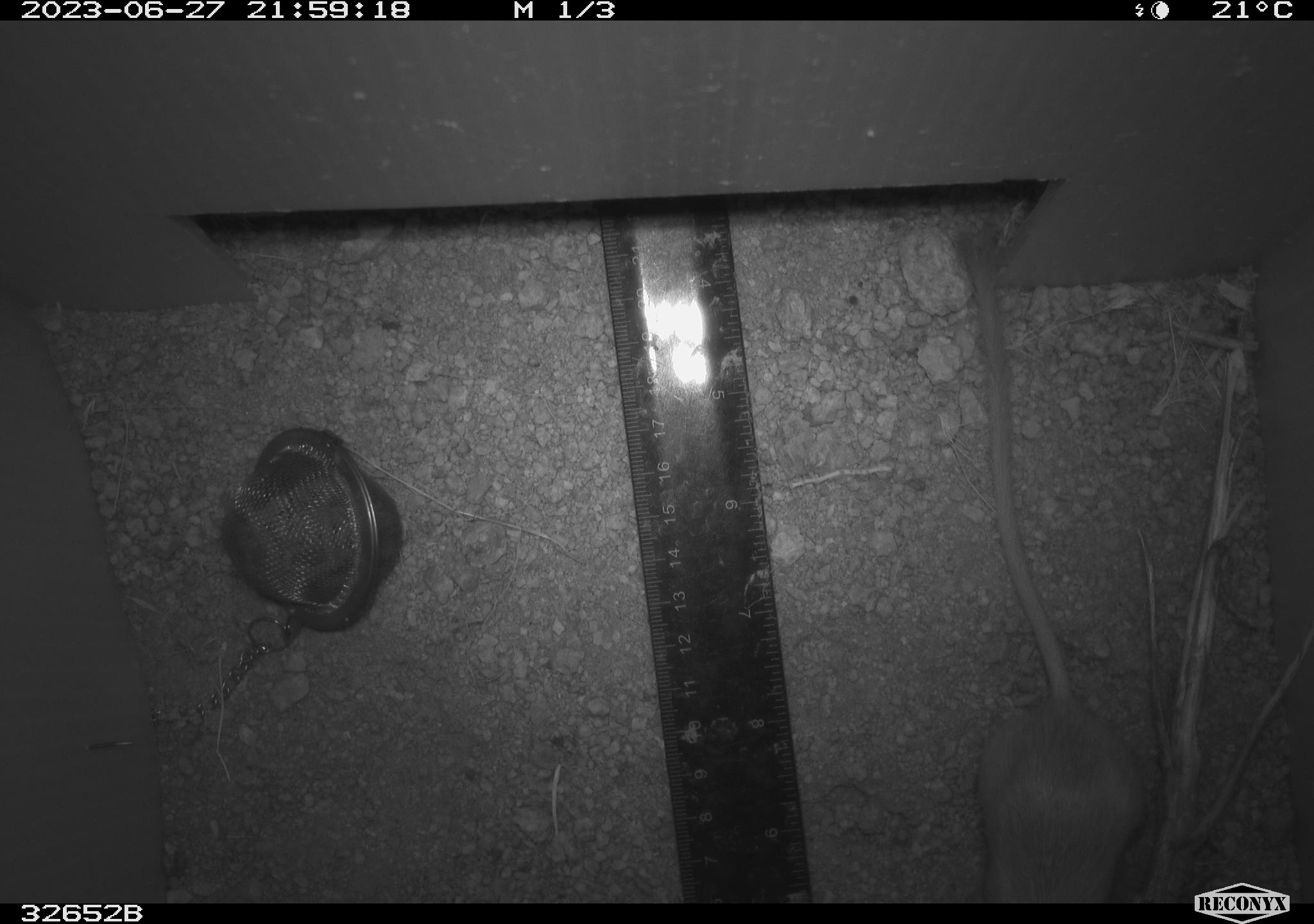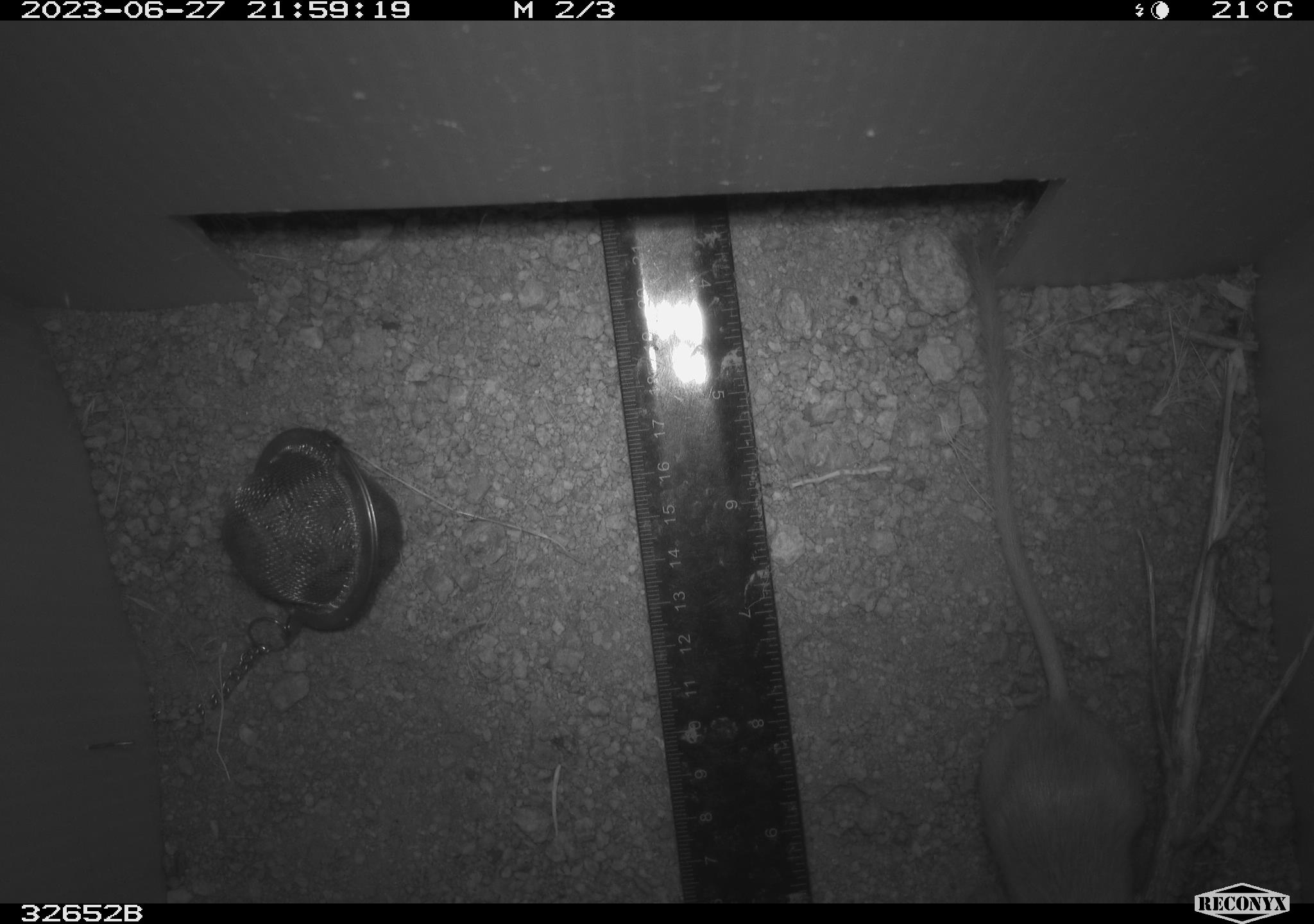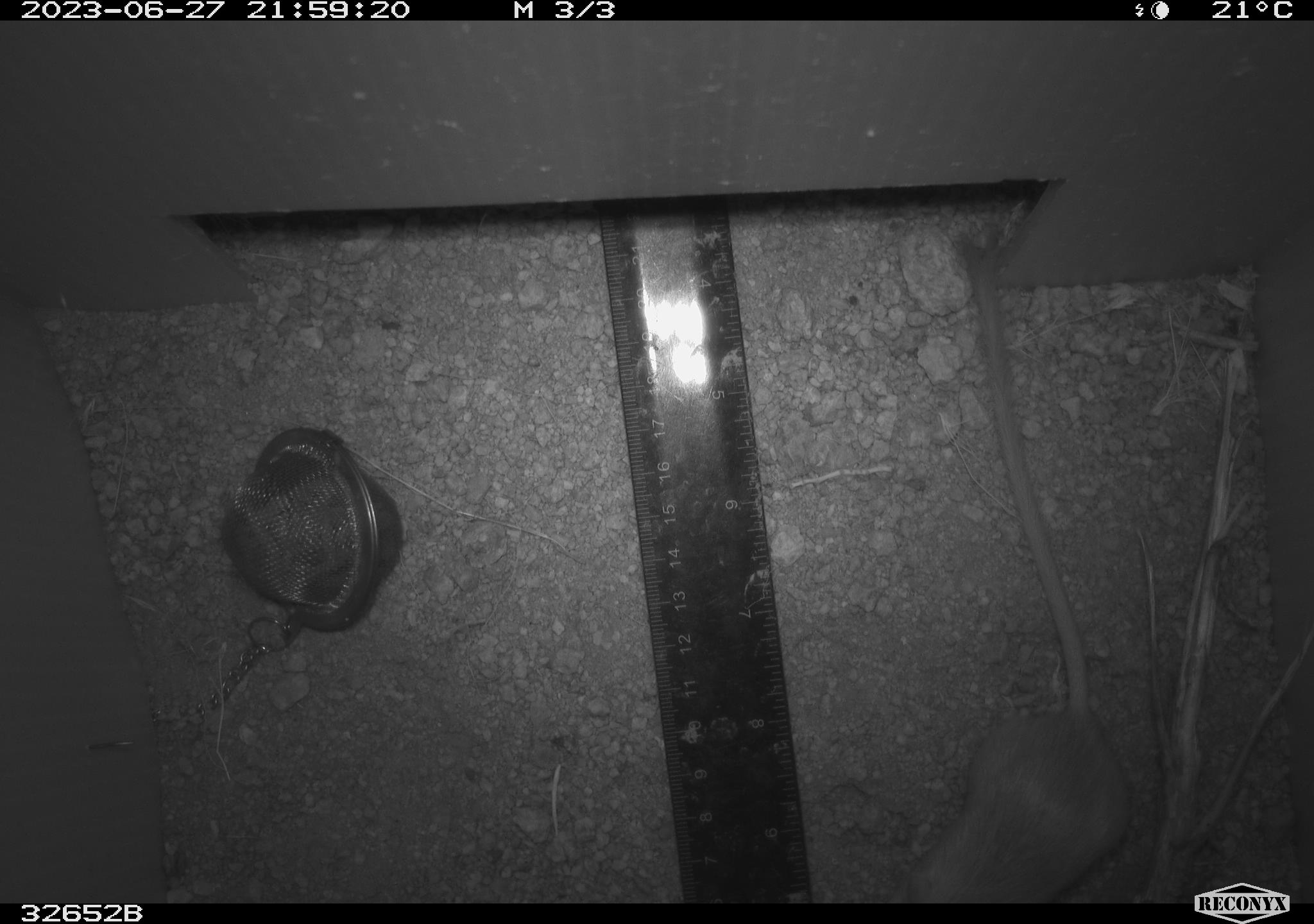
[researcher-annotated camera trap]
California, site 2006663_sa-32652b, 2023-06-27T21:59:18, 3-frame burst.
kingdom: Animalia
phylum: Chordata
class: Mammalia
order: Rodentia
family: Heteromyidae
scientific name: Heteromyidae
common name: kangaroo rats and pocket mice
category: heteromyidae family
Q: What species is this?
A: Heteromyidae family (kangaroo rats and pocket mice) (Heteromyidae).